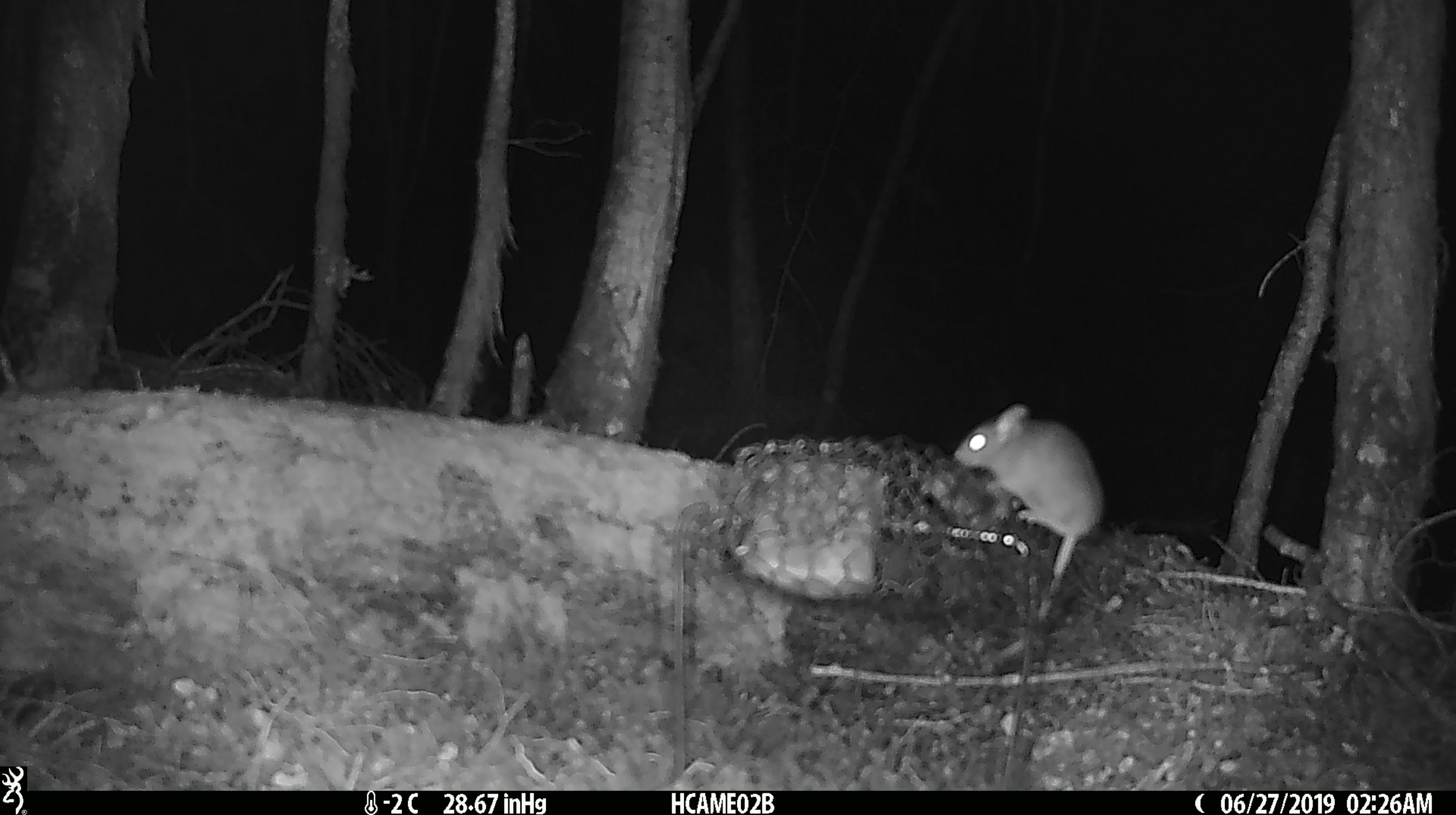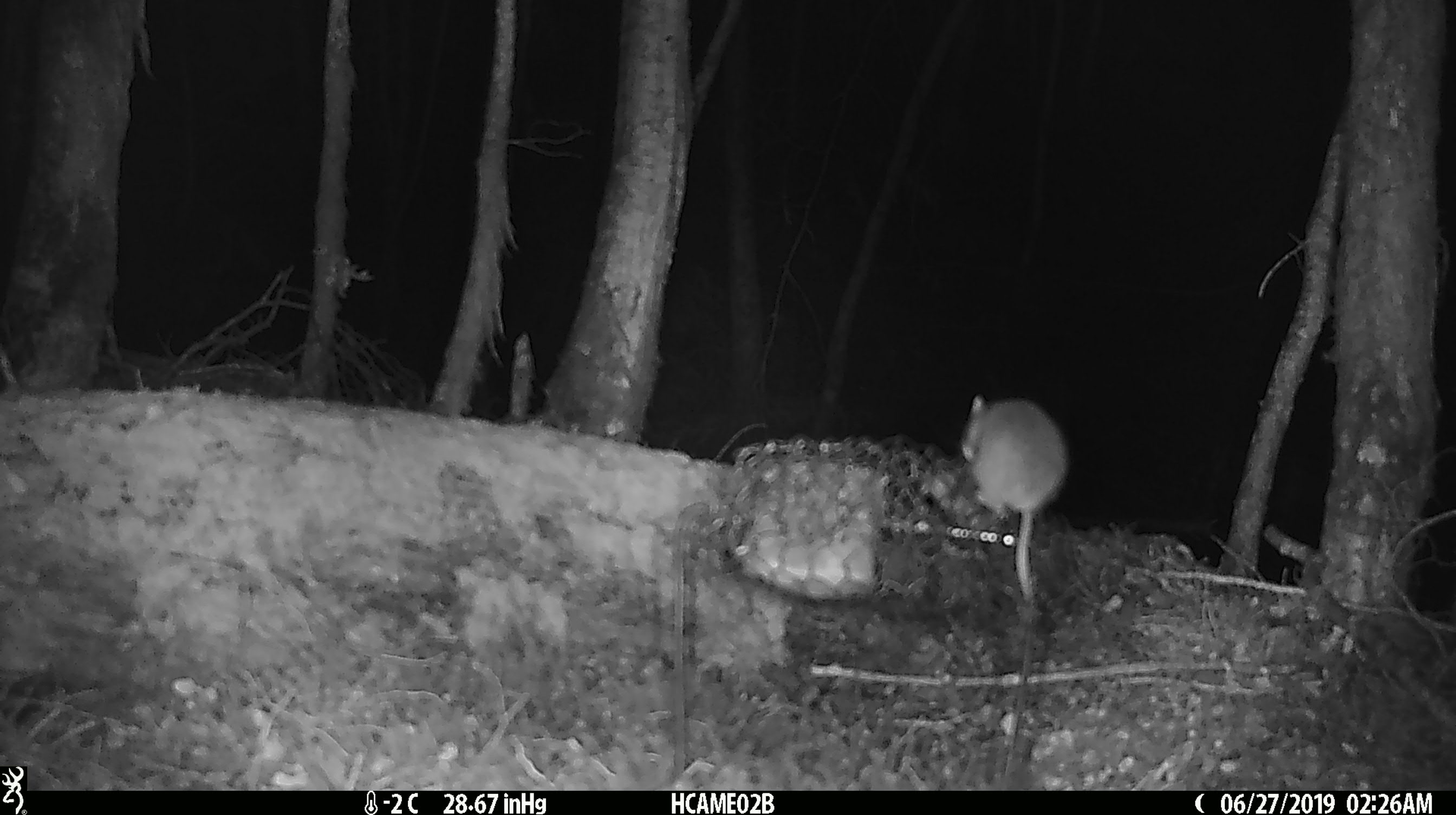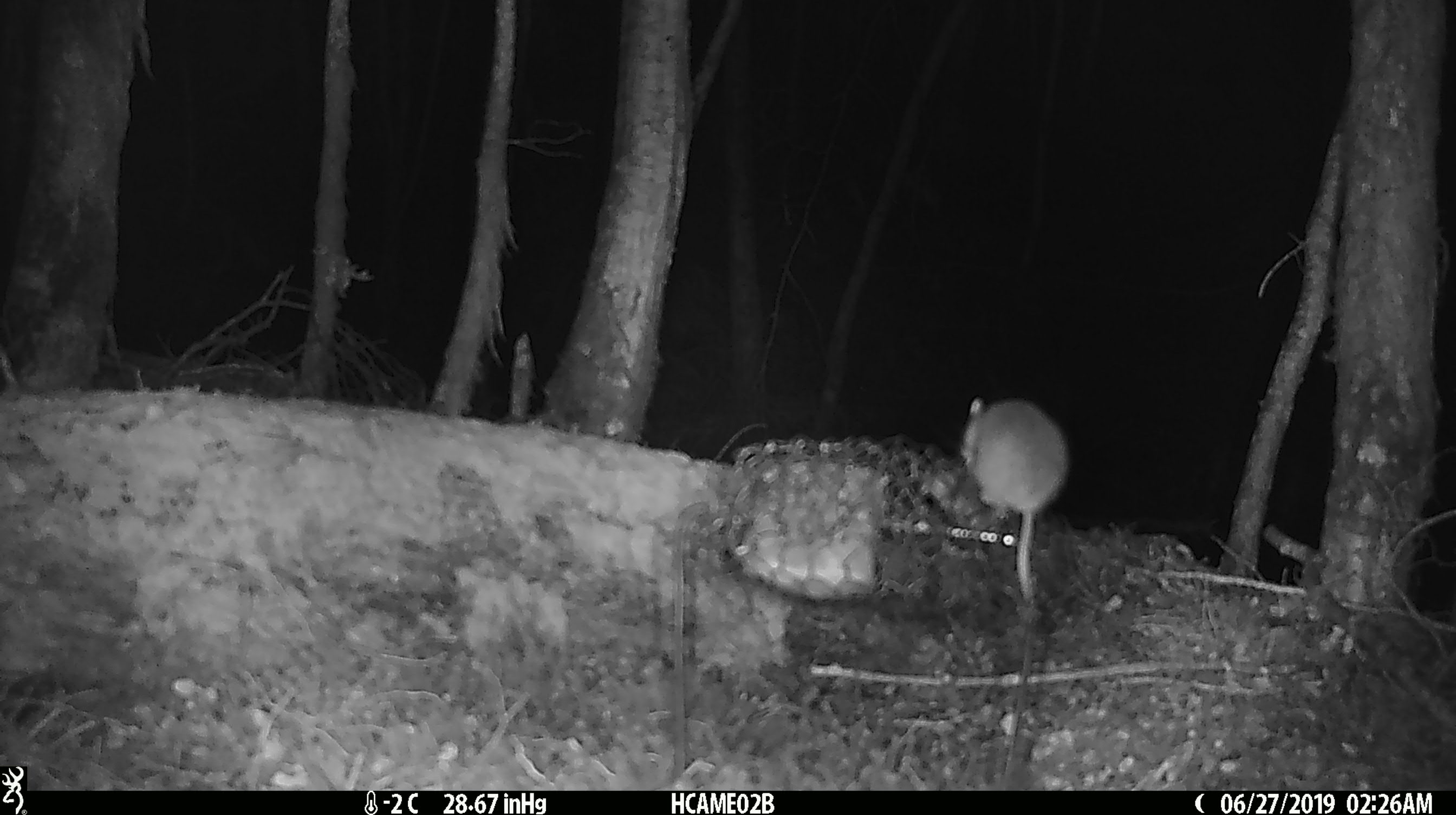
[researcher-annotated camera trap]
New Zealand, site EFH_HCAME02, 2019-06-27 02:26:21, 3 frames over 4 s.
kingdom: Animalia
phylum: Chordata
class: Mammalia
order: Rodentia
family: Muridae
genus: Mus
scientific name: Mus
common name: mouse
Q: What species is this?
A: Mouse (Mus).